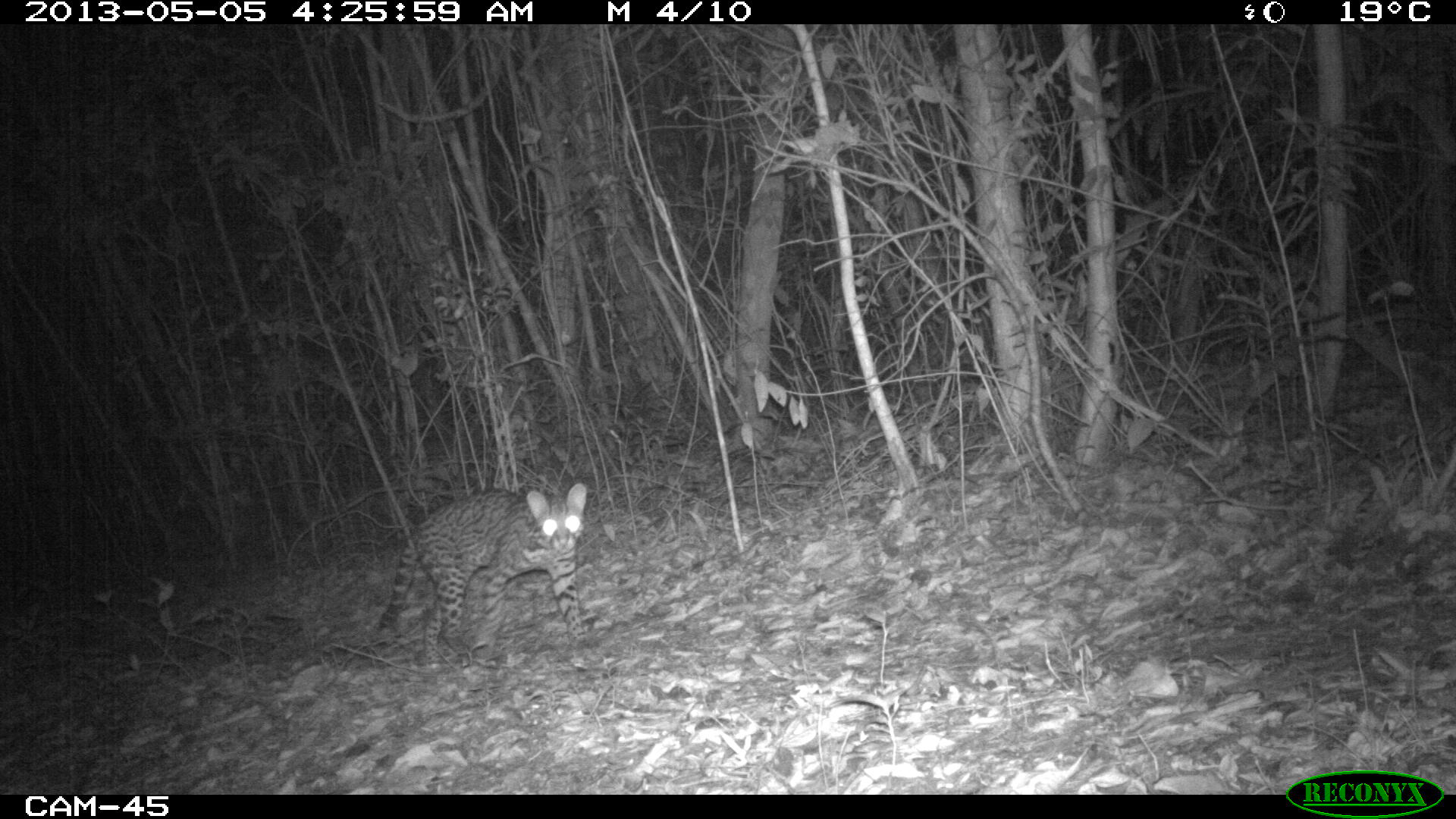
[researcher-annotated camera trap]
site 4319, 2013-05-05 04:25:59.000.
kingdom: Animalia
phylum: Chordata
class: Mammalia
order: Carnivora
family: Felidae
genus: Leopardus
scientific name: Leopardus pardalis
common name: ocelot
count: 1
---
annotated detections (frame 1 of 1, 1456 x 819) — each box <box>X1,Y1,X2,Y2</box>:
leopardus pardalis: <box>374,480,594,674</box>